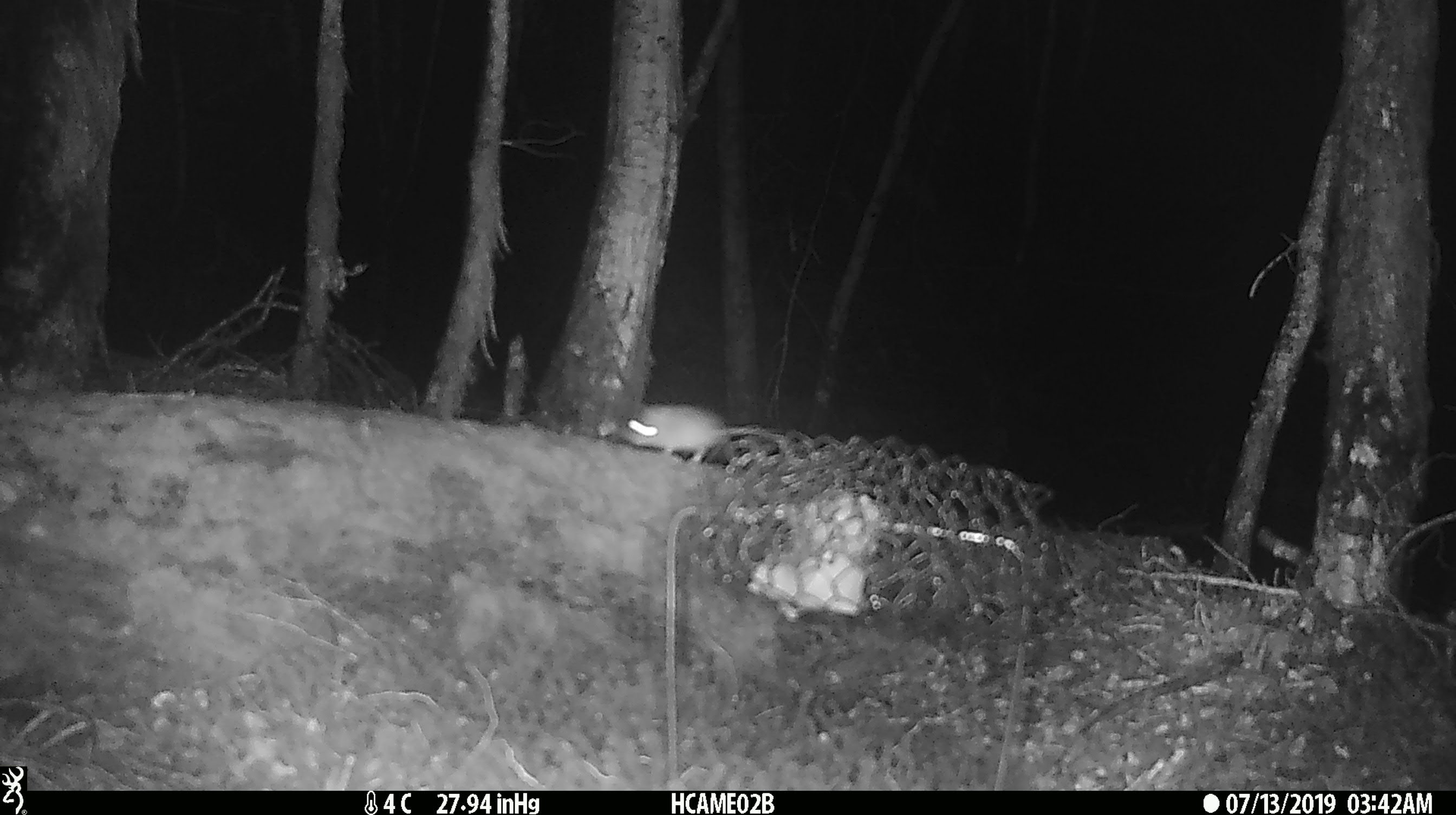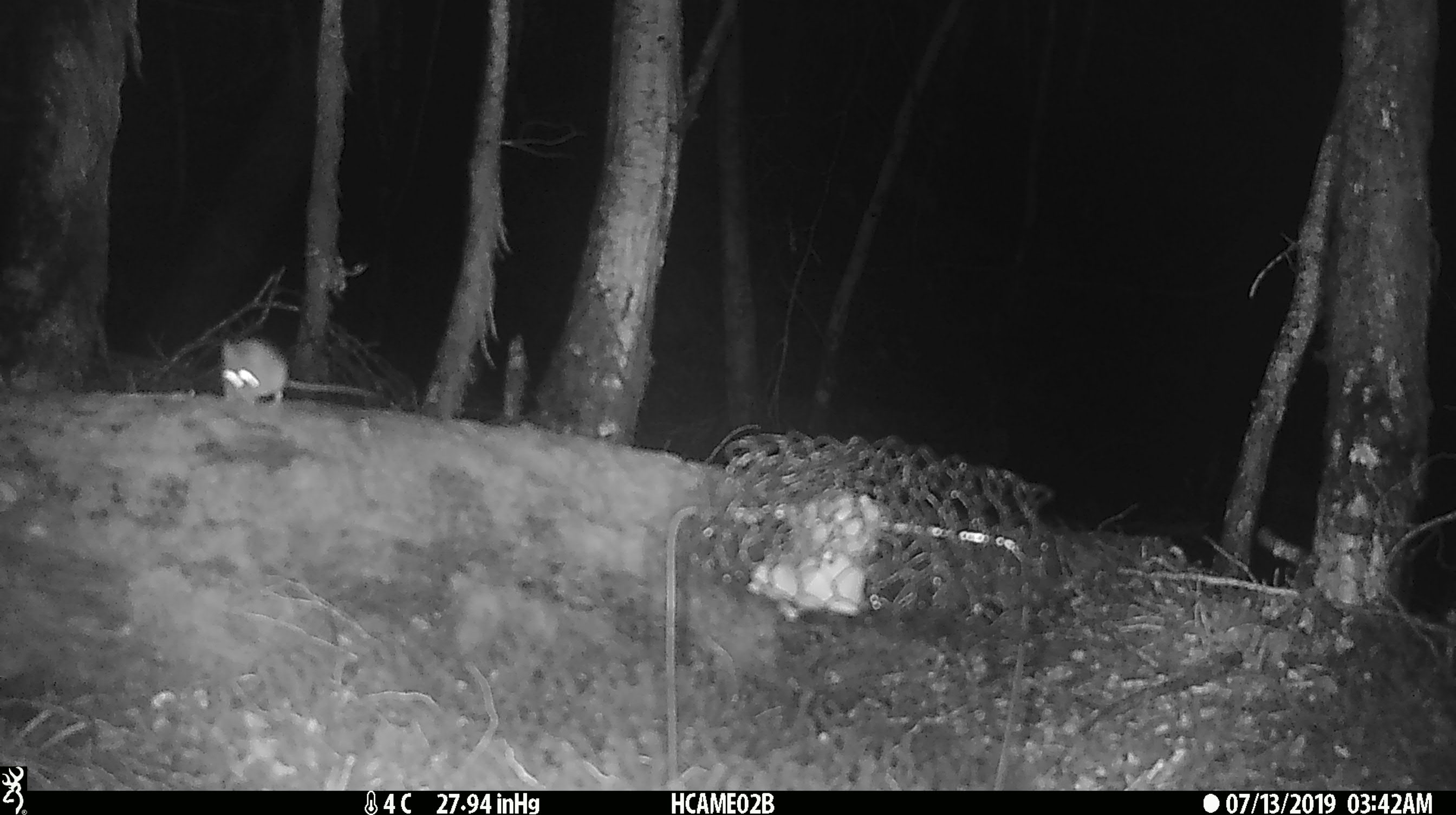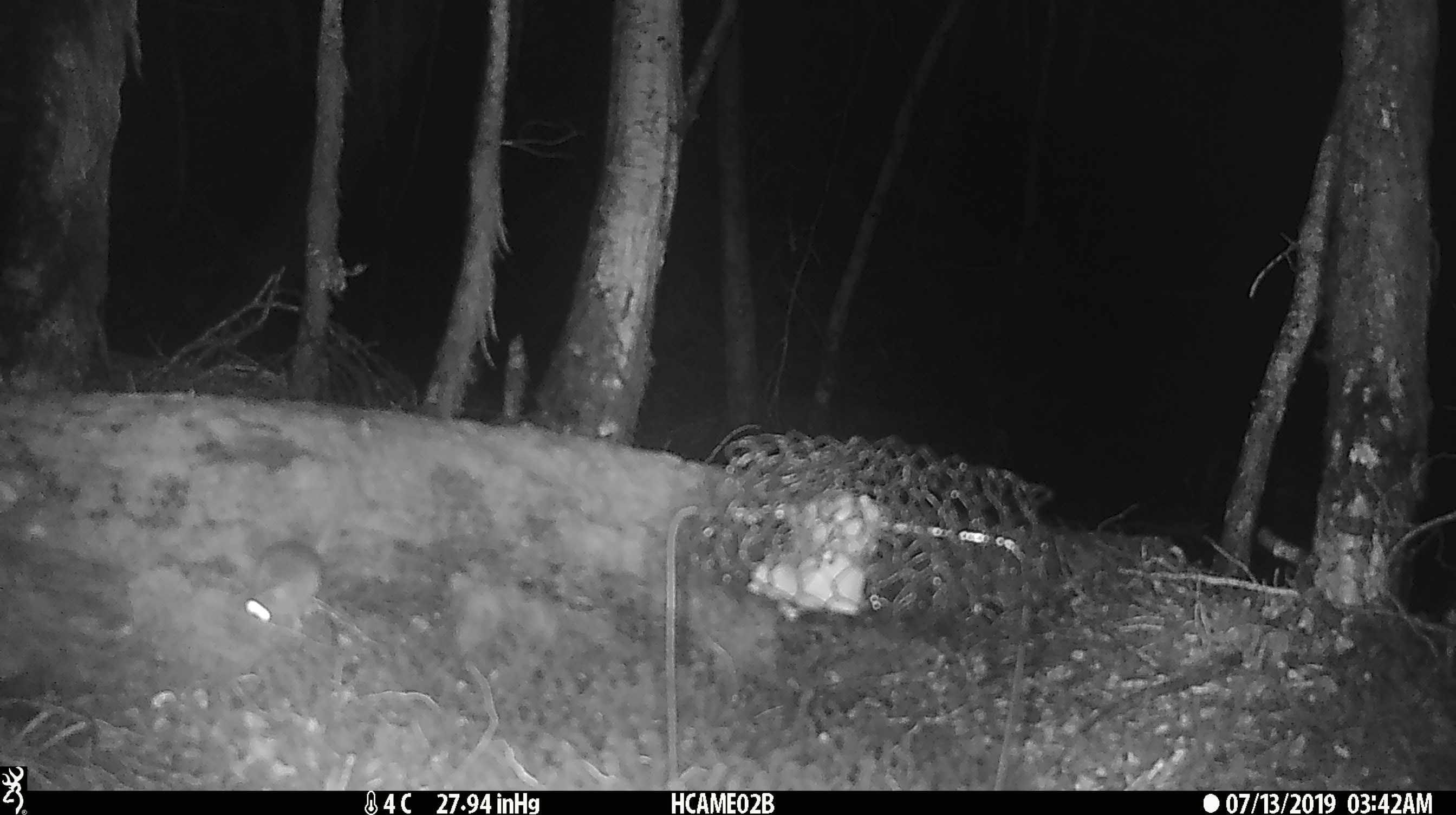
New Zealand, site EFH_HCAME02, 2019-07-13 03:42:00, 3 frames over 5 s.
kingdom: Animalia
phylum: Chordata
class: Mammalia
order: Rodentia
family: Muridae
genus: Mus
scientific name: Mus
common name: mouse